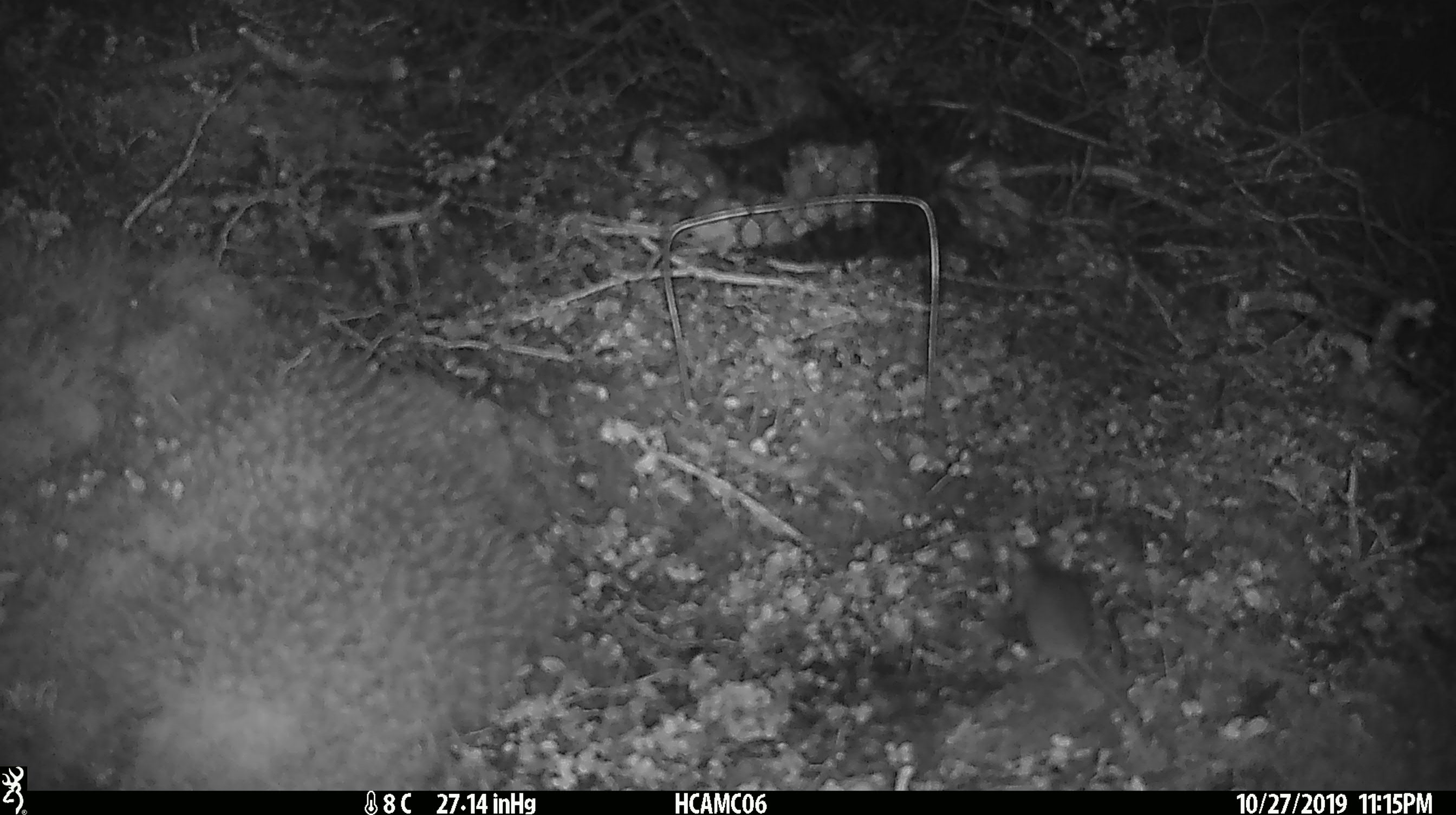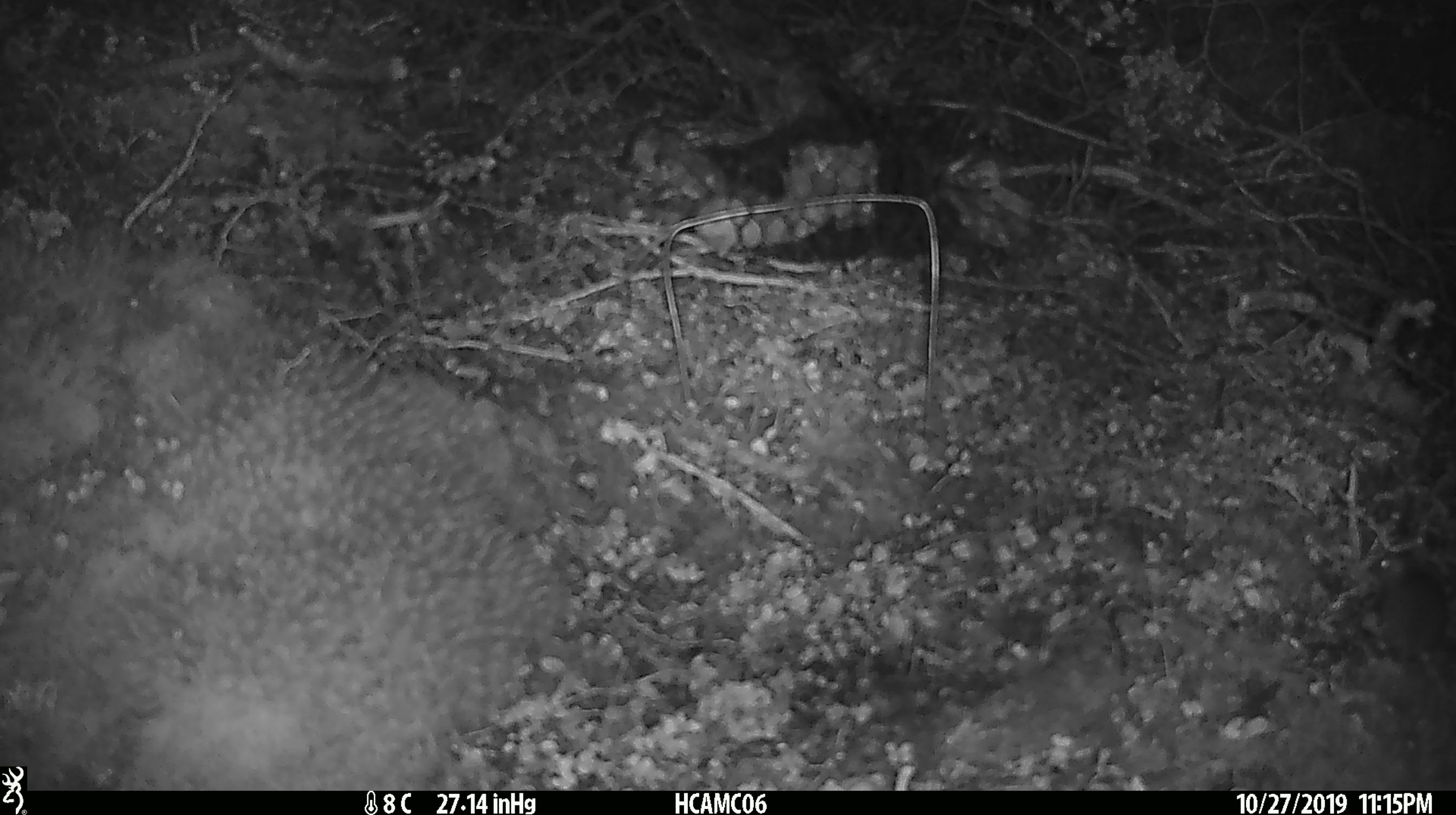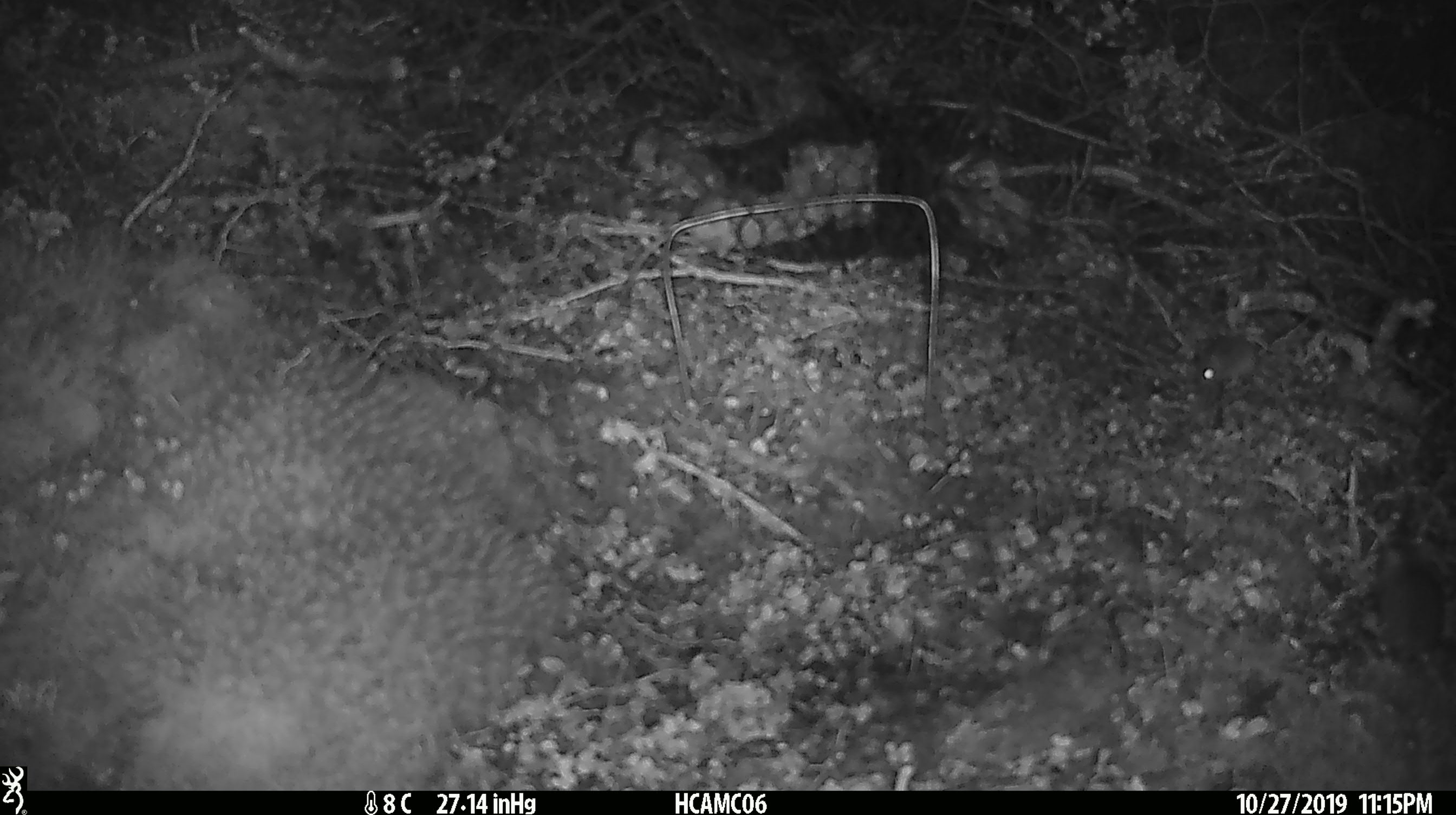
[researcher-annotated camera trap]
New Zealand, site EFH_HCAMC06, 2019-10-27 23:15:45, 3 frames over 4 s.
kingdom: Animalia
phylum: Chordata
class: Mammalia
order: Rodentia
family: Muridae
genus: Mus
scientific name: Mus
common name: mouse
Mouse (Mus).